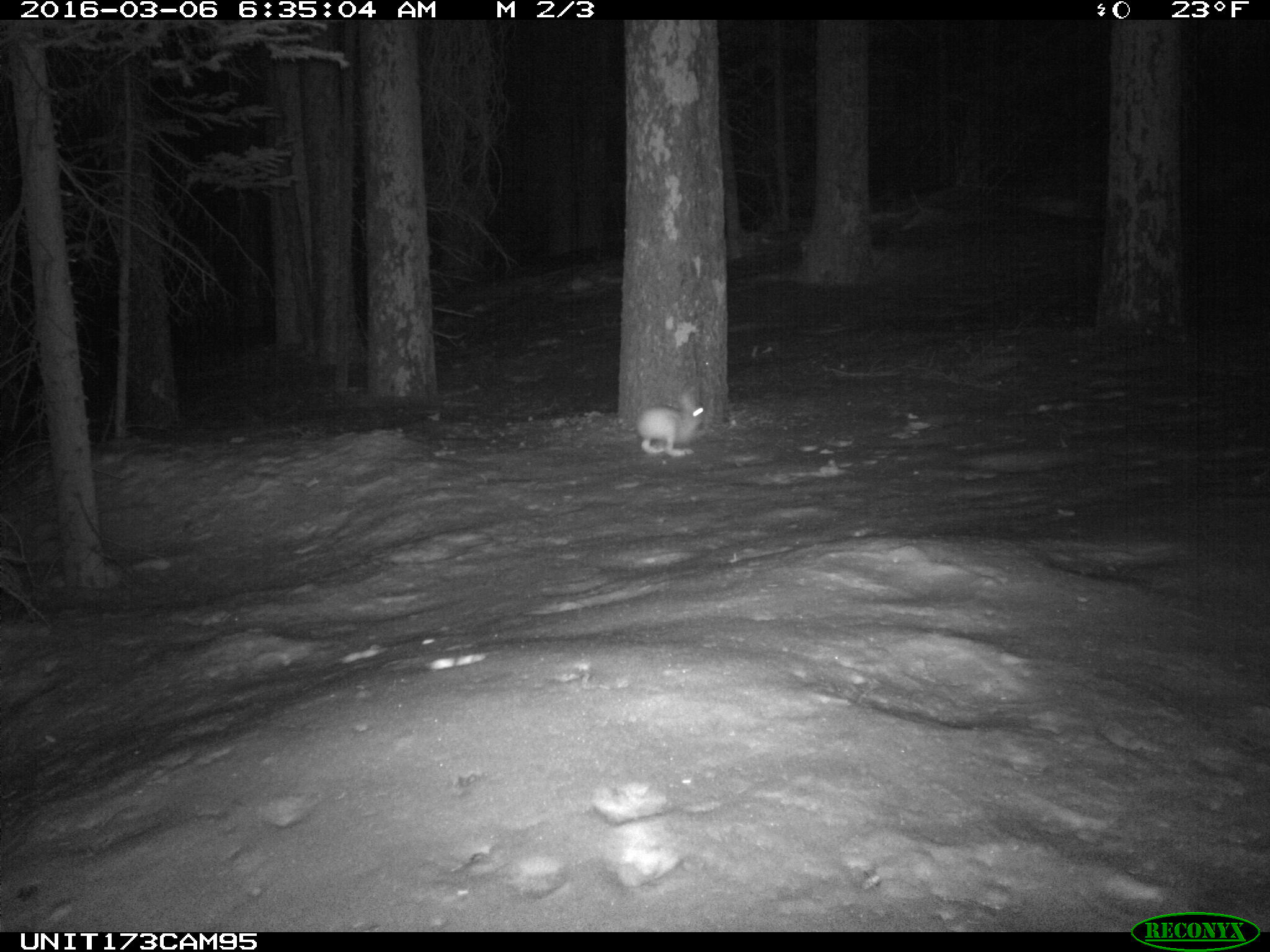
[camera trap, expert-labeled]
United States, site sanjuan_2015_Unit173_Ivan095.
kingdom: Animalia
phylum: Chordata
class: Mammalia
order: Lagomorpha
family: Leporidae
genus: Lepus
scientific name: Lepus americanus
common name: snowshoe hare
Lepus americanus (snowshoe hare).